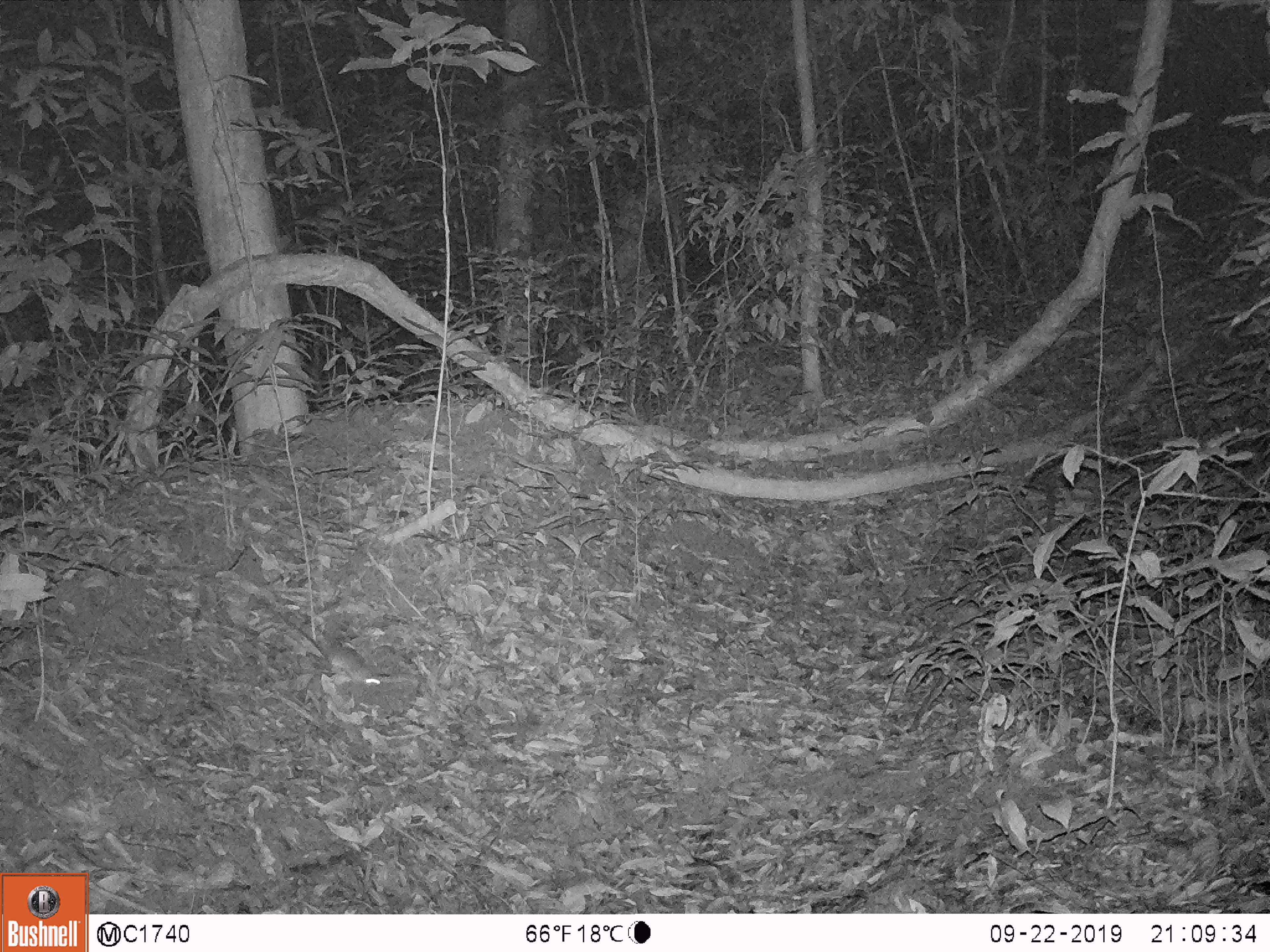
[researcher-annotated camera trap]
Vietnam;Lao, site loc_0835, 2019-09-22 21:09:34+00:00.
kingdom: Animalia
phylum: Chordata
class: Mammalia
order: Rodentia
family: Muridae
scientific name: Muridae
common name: old-world mice and rats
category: unidentified murid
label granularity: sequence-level